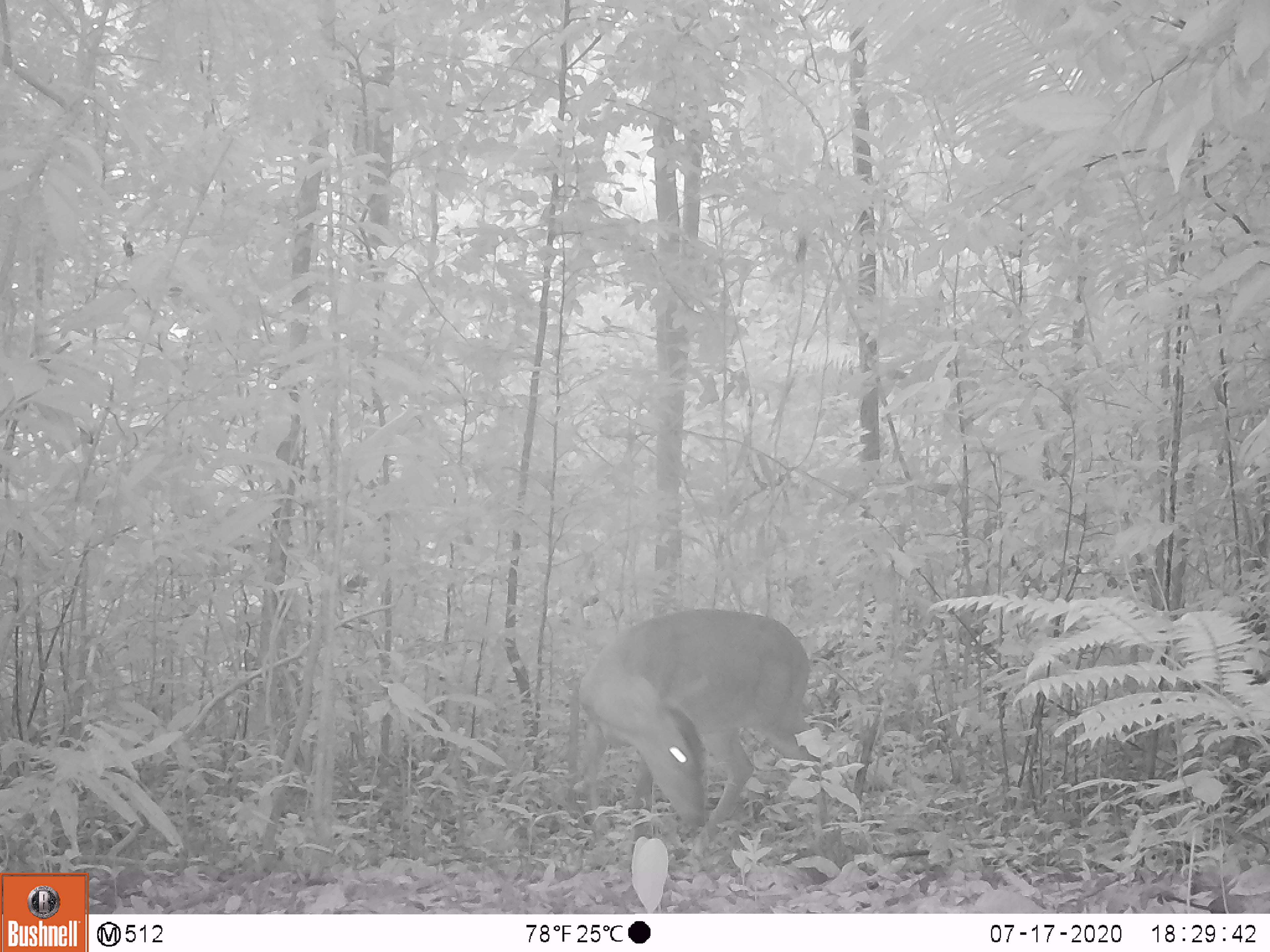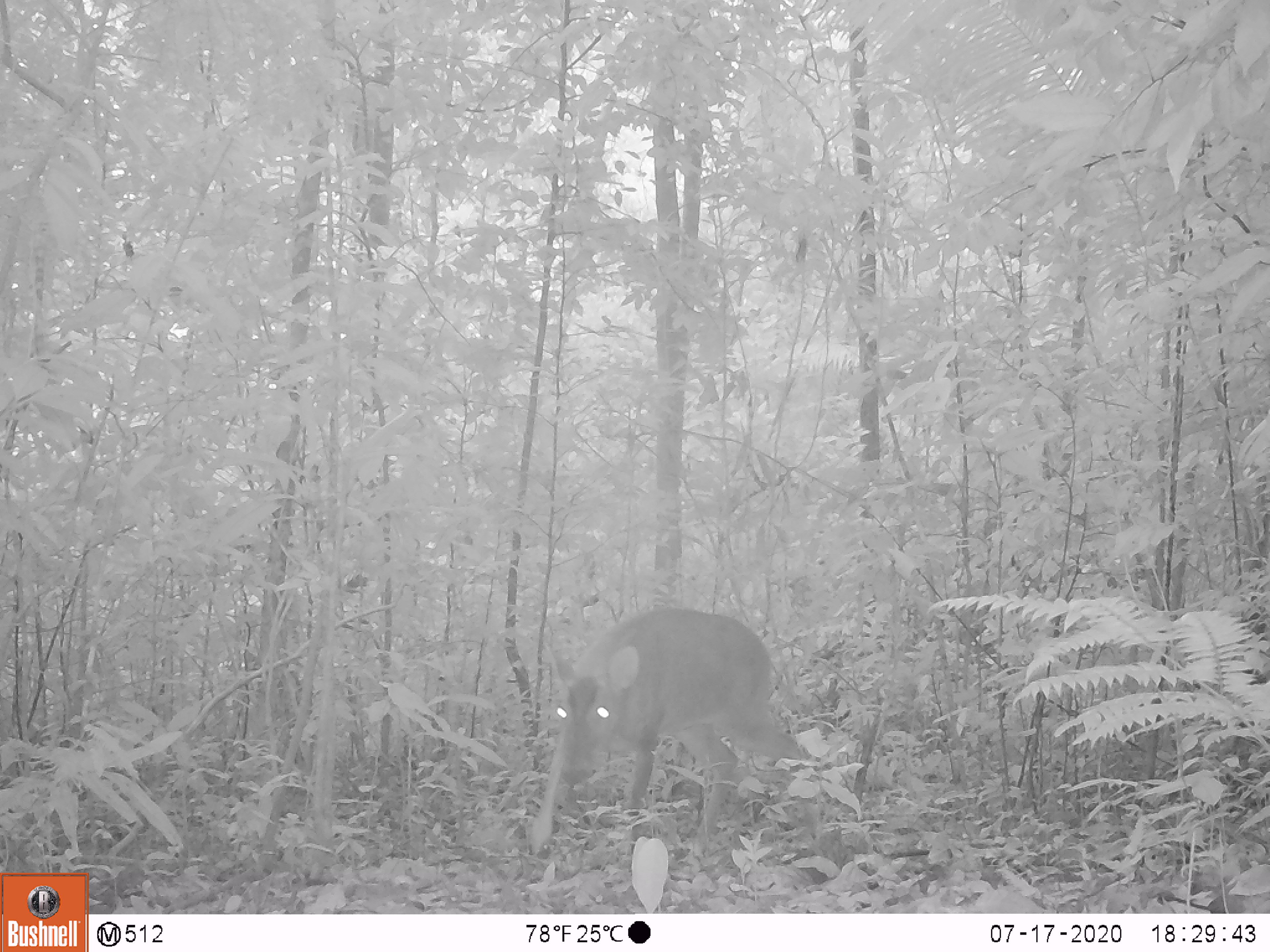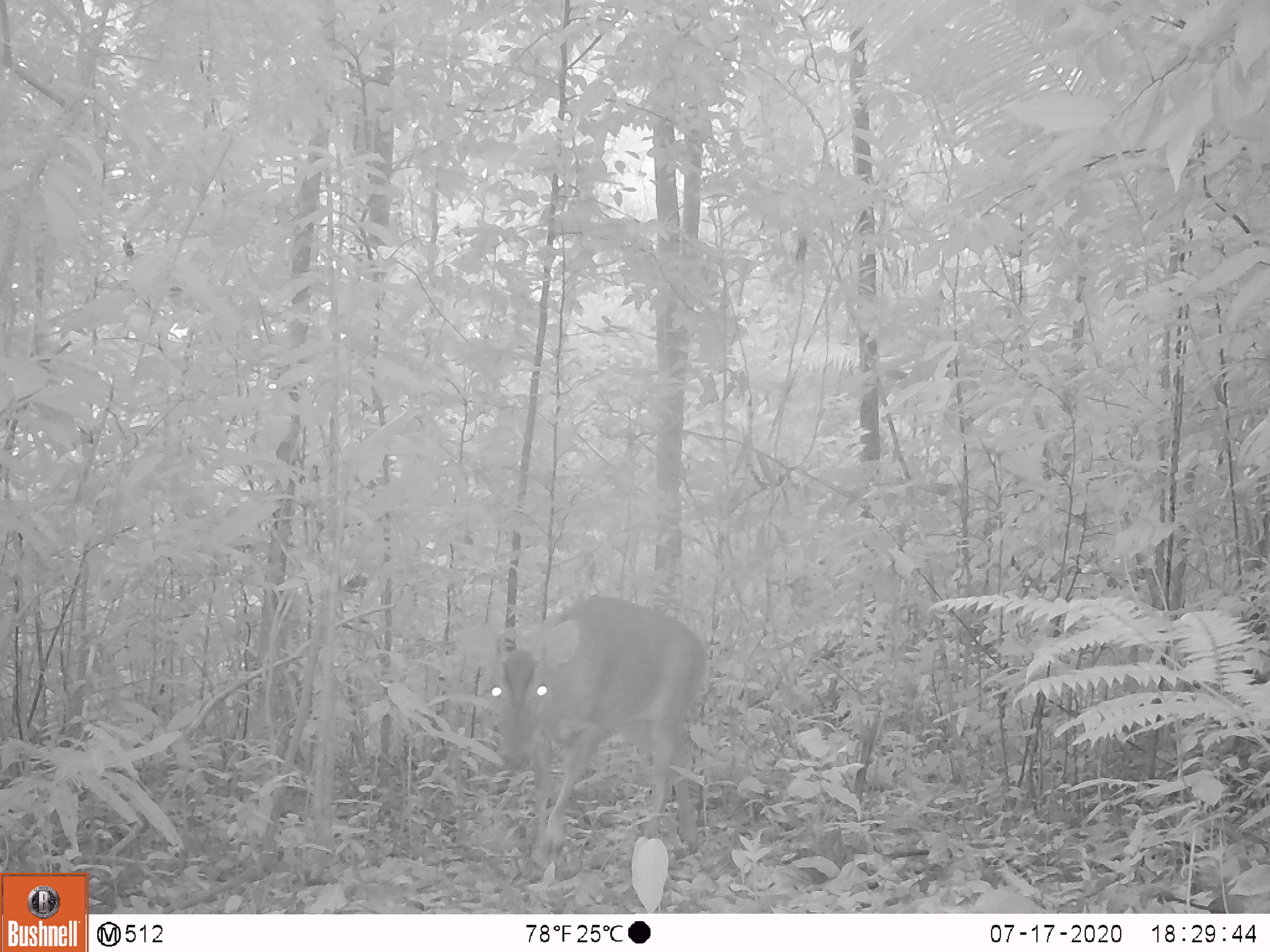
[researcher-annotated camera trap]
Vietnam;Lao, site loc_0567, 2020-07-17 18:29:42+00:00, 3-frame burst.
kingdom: Animalia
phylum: Chordata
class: Mammalia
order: Artiodactyla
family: Cervidae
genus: Muntiacus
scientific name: Muntiacus vuquangensis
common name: large-antlered muntjac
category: large antlered muntjac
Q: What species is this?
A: Large antlered muntjac (large-antlered muntjac) (Muntiacus vuquangensis).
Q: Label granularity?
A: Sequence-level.